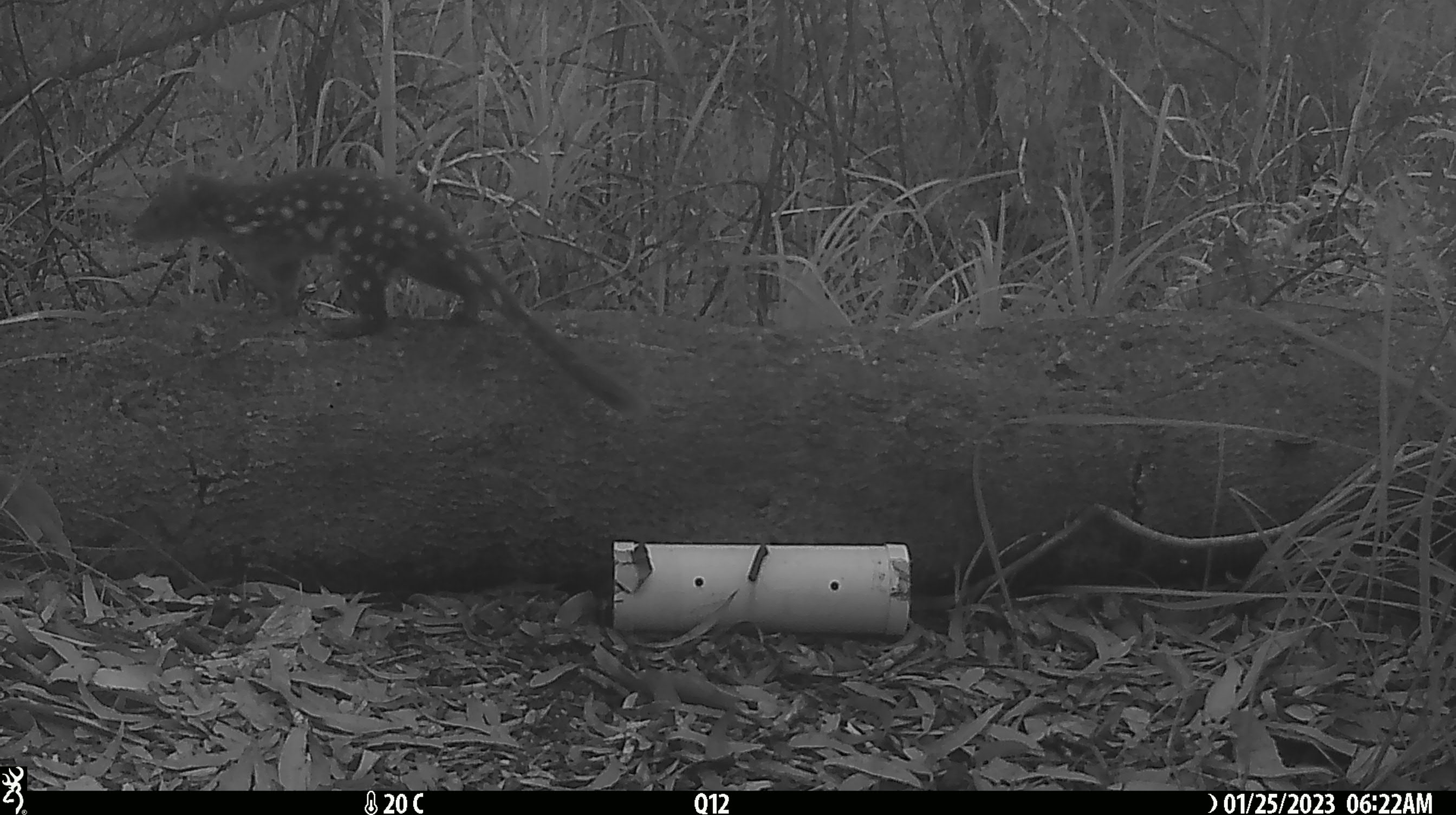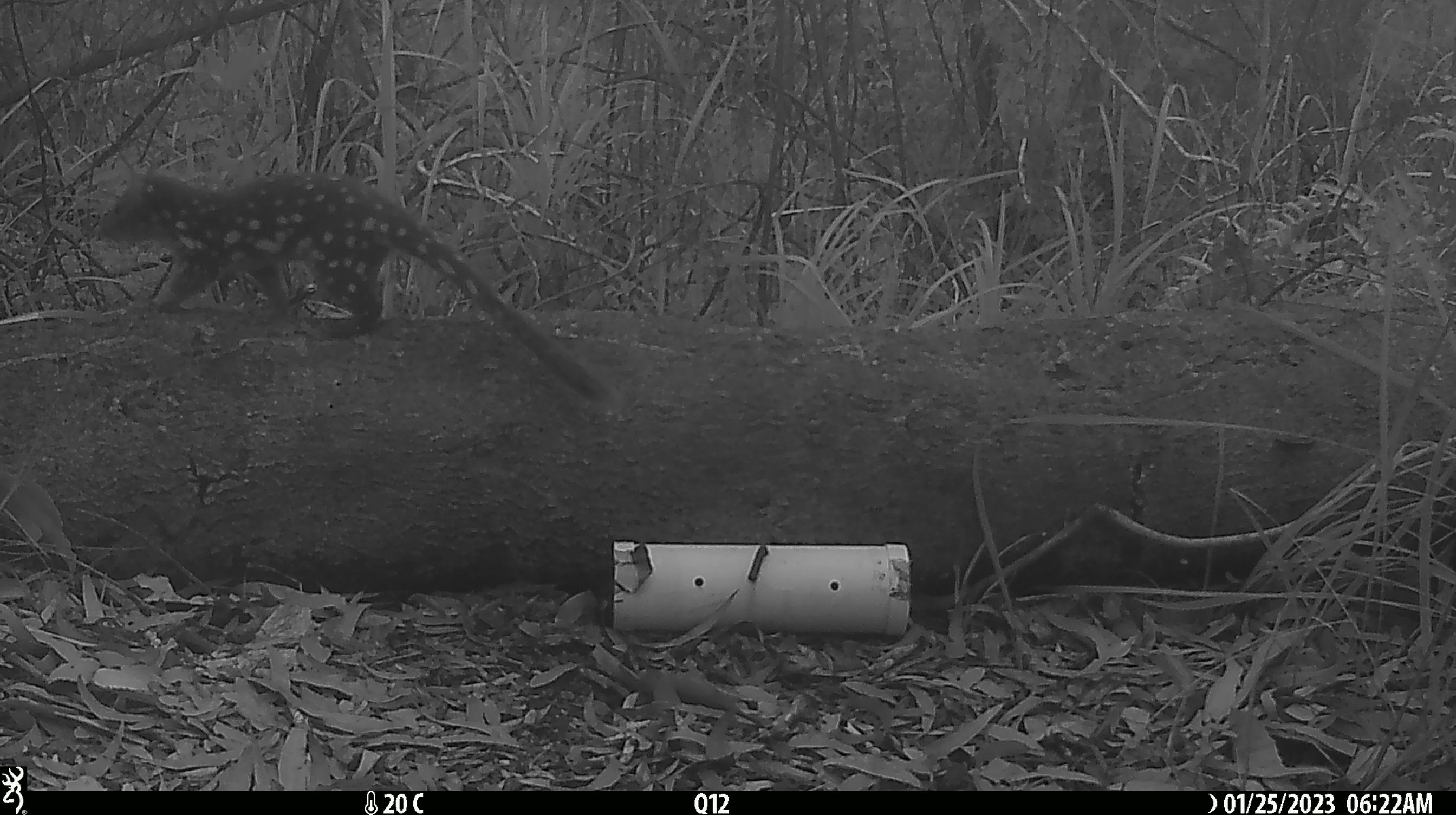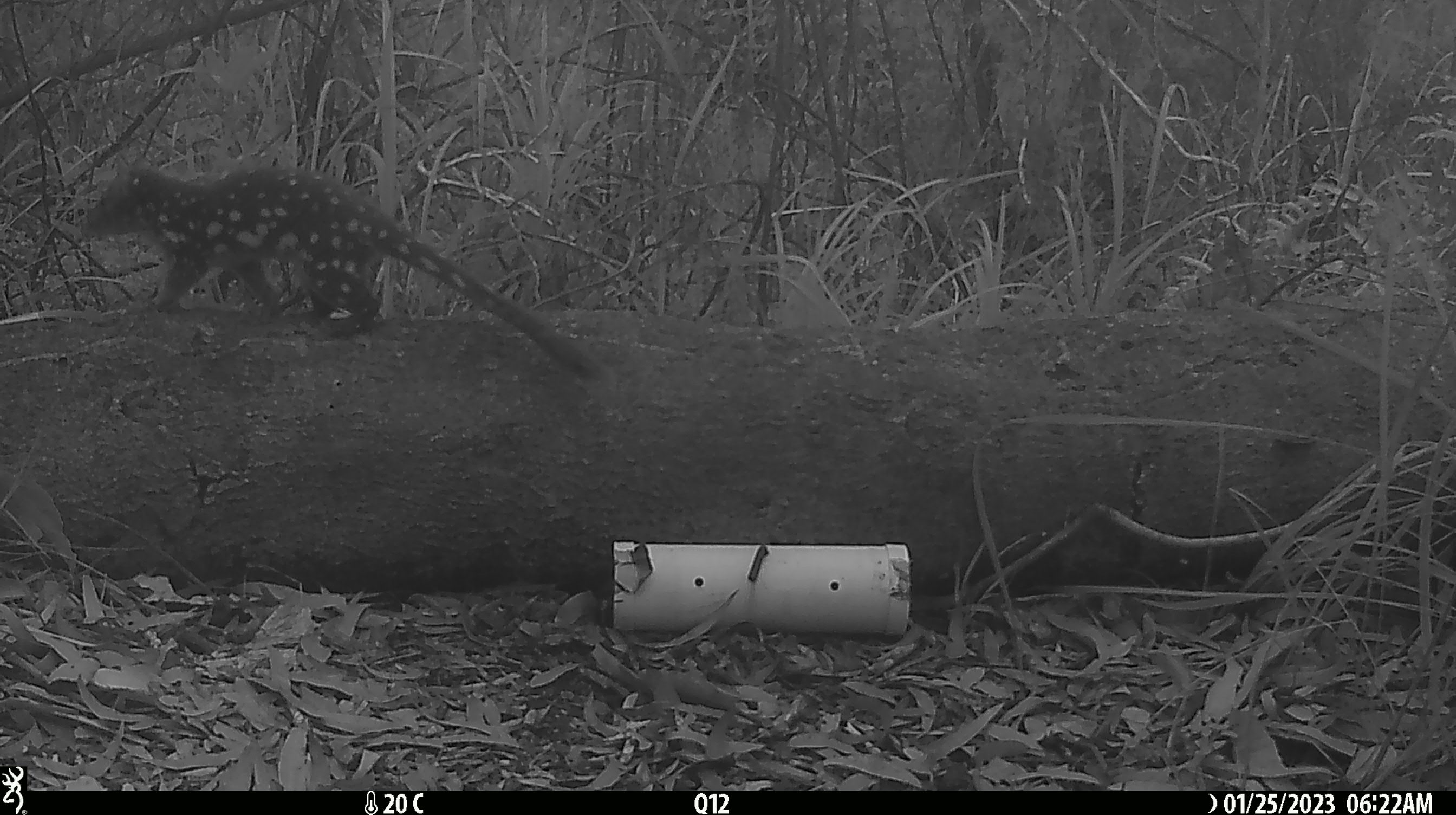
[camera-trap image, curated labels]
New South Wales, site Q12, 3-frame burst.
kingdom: Animalia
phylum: Chordata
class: Mammalia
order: Dasyuromorphia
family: Dasyuridae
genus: Dasyurus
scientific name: Dasyurus maculatus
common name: spotted-tailed quoll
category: quoll